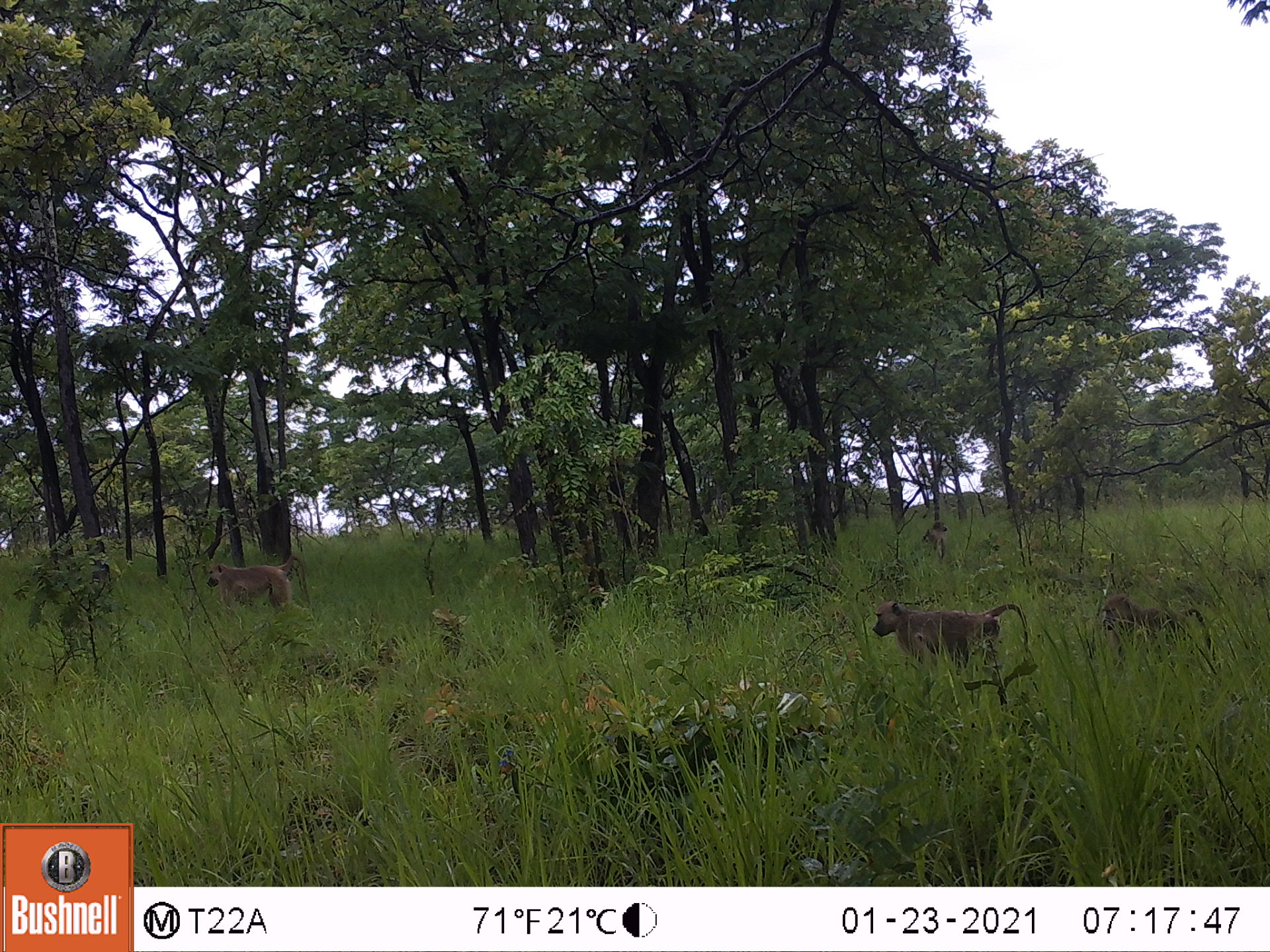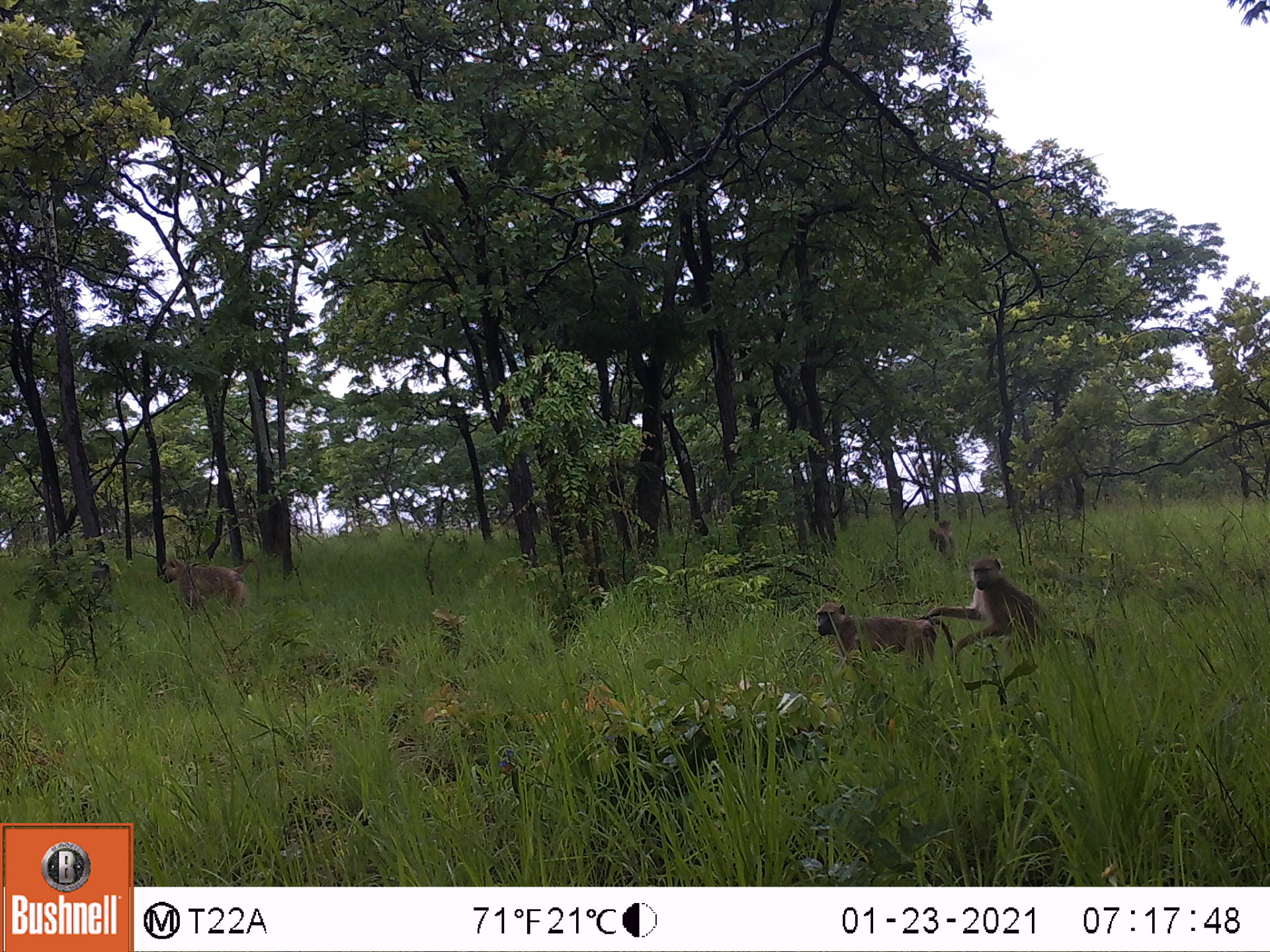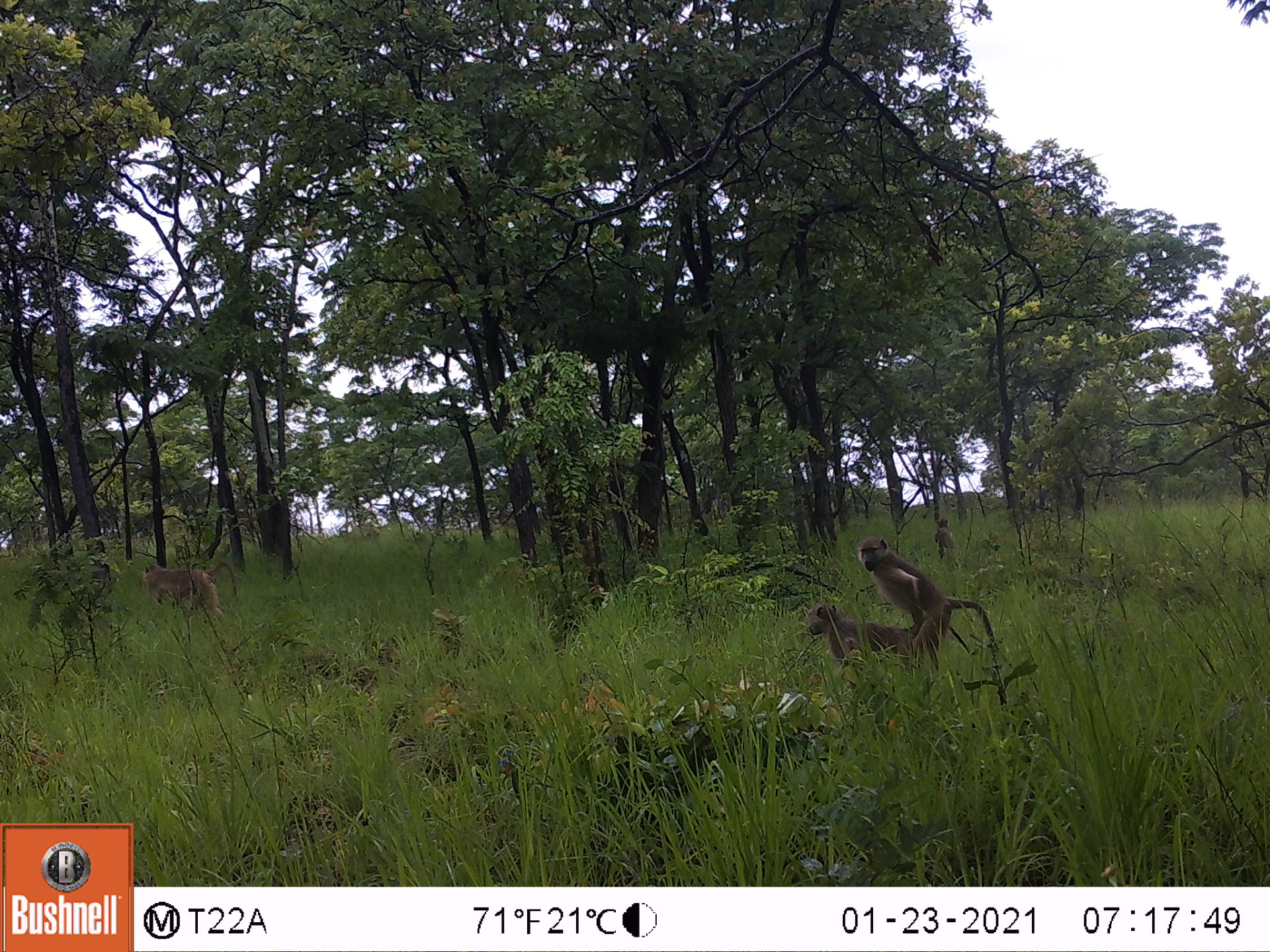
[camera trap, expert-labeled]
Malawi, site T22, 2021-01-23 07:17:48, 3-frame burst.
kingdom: Animalia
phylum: Chordata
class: Mammalia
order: Primates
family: Cercopithecidae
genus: Papio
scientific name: Papio cynocephalus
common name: yellow baboon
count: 4